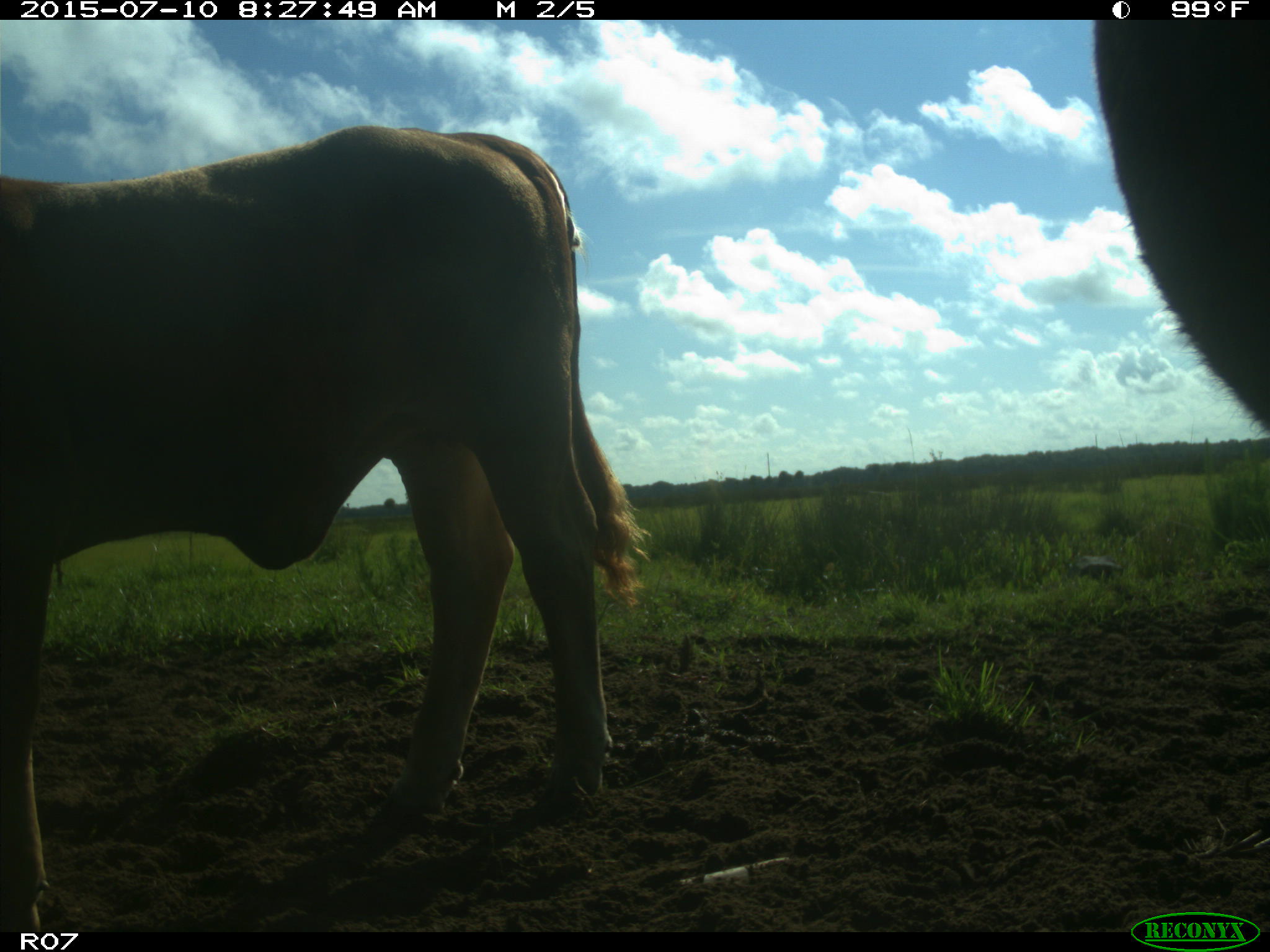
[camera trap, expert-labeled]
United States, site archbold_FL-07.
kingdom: Animalia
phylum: Chordata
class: Mammalia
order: Artiodactyla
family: Bovidae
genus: Bos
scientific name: Bos taurus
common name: domestic cow